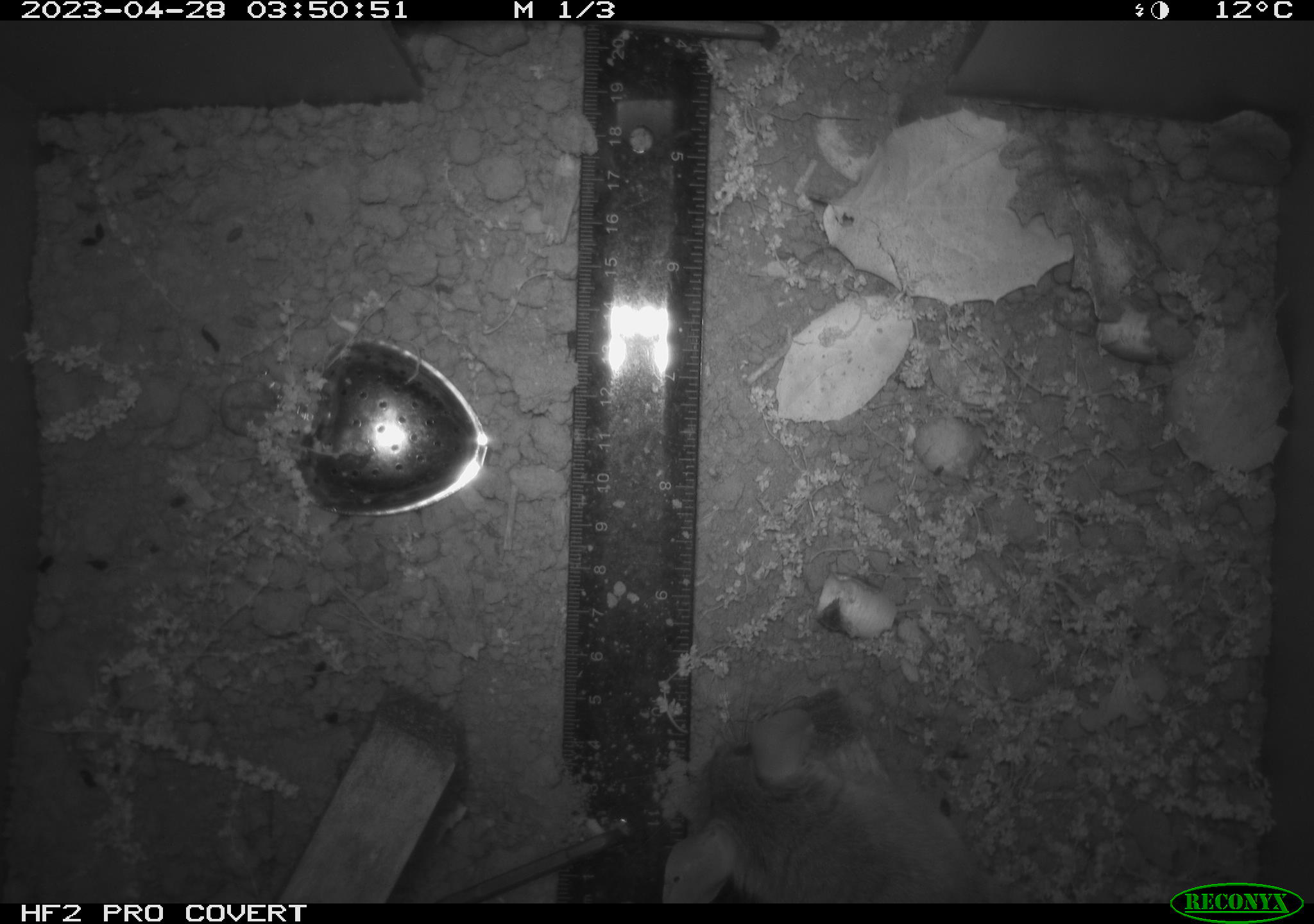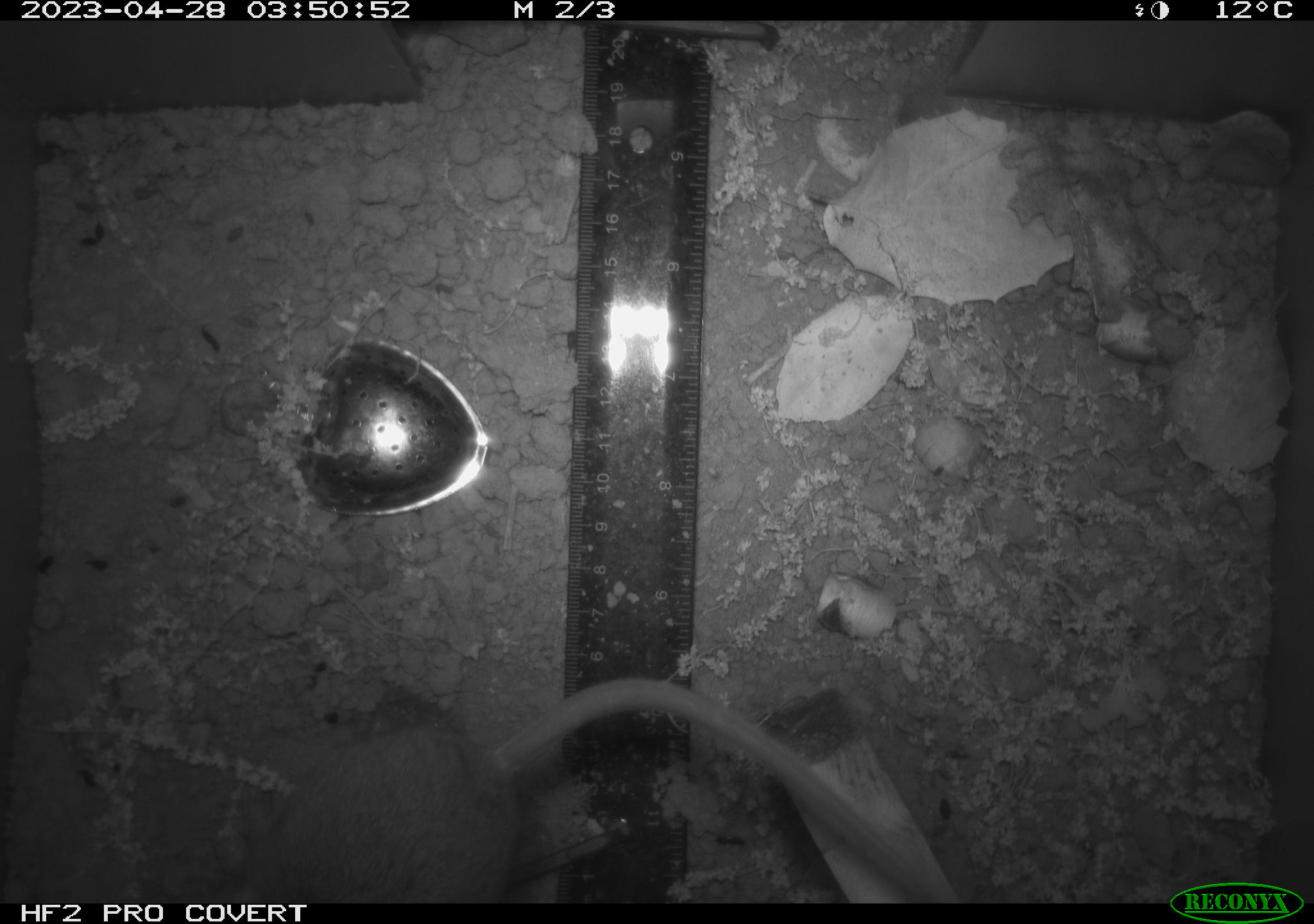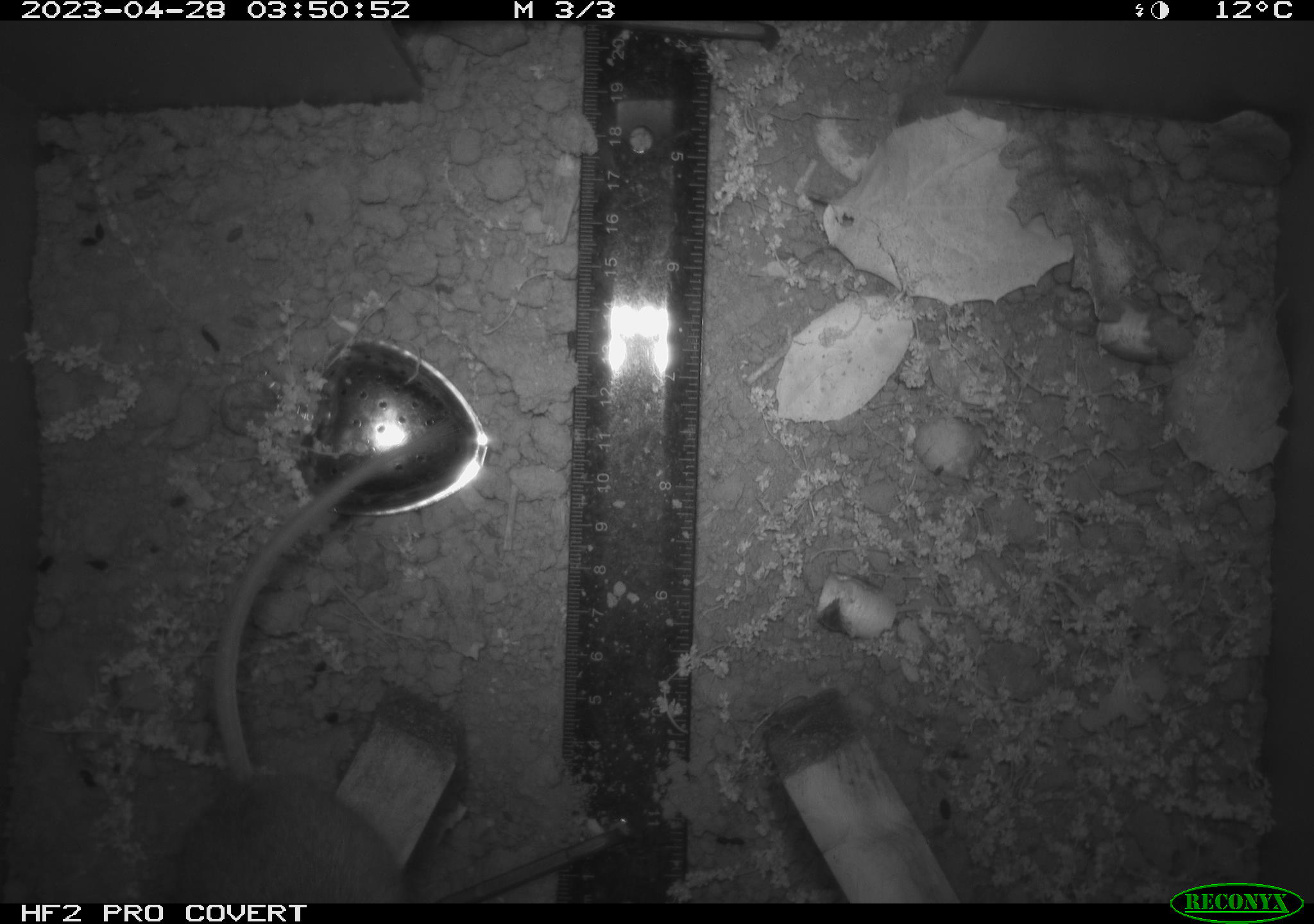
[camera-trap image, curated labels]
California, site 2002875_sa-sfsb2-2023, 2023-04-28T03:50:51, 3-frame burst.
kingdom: Animalia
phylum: Chordata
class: Mammalia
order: Rodentia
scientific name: Rodentia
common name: mouse species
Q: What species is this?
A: Mouse species (Rodentia).